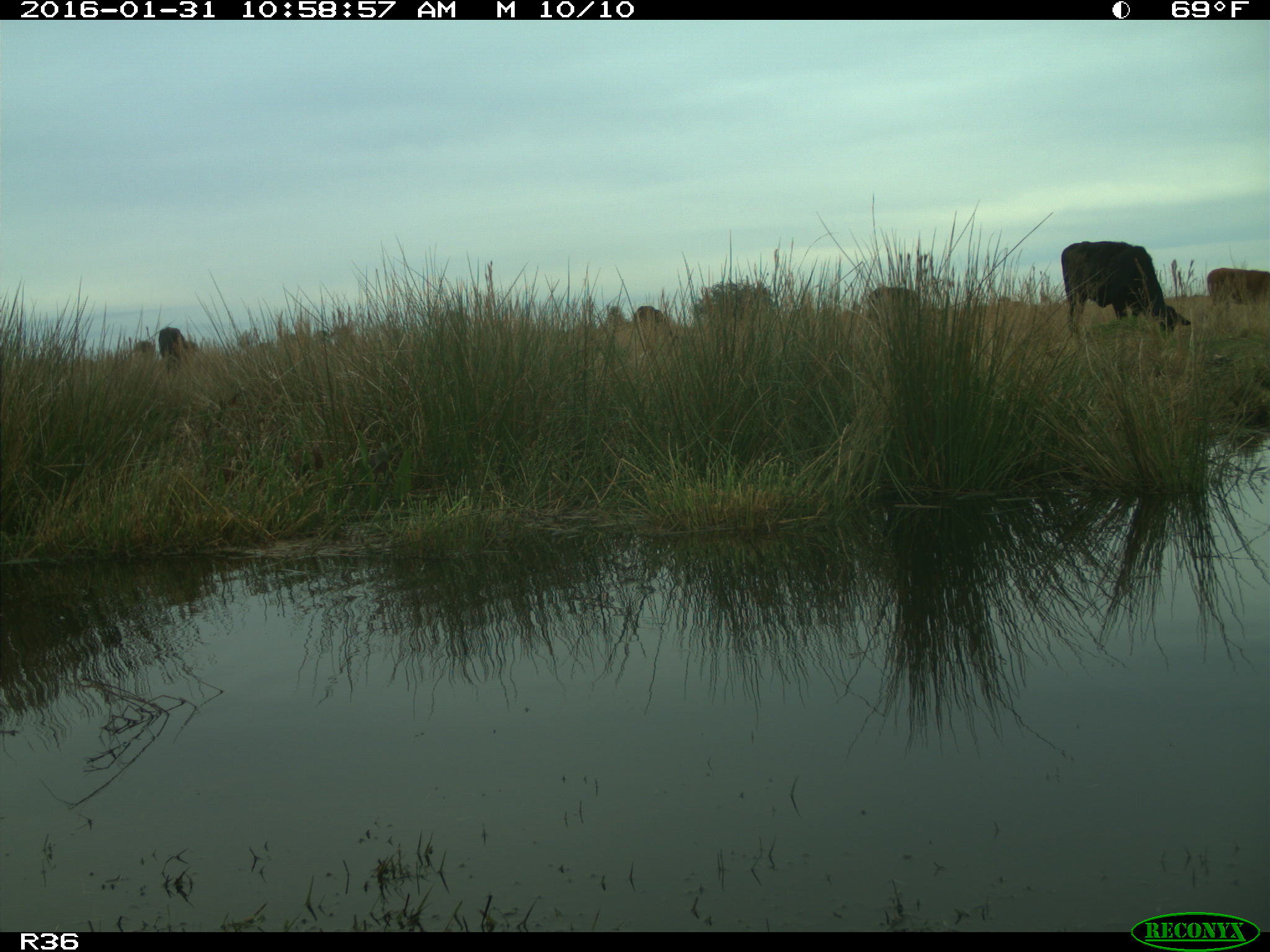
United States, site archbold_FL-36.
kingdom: Animalia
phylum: Chordata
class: Mammalia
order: Artiodactyla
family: Bovidae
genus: Bos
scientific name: Bos taurus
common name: domestic cow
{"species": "Bos taurus (domestic cow)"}